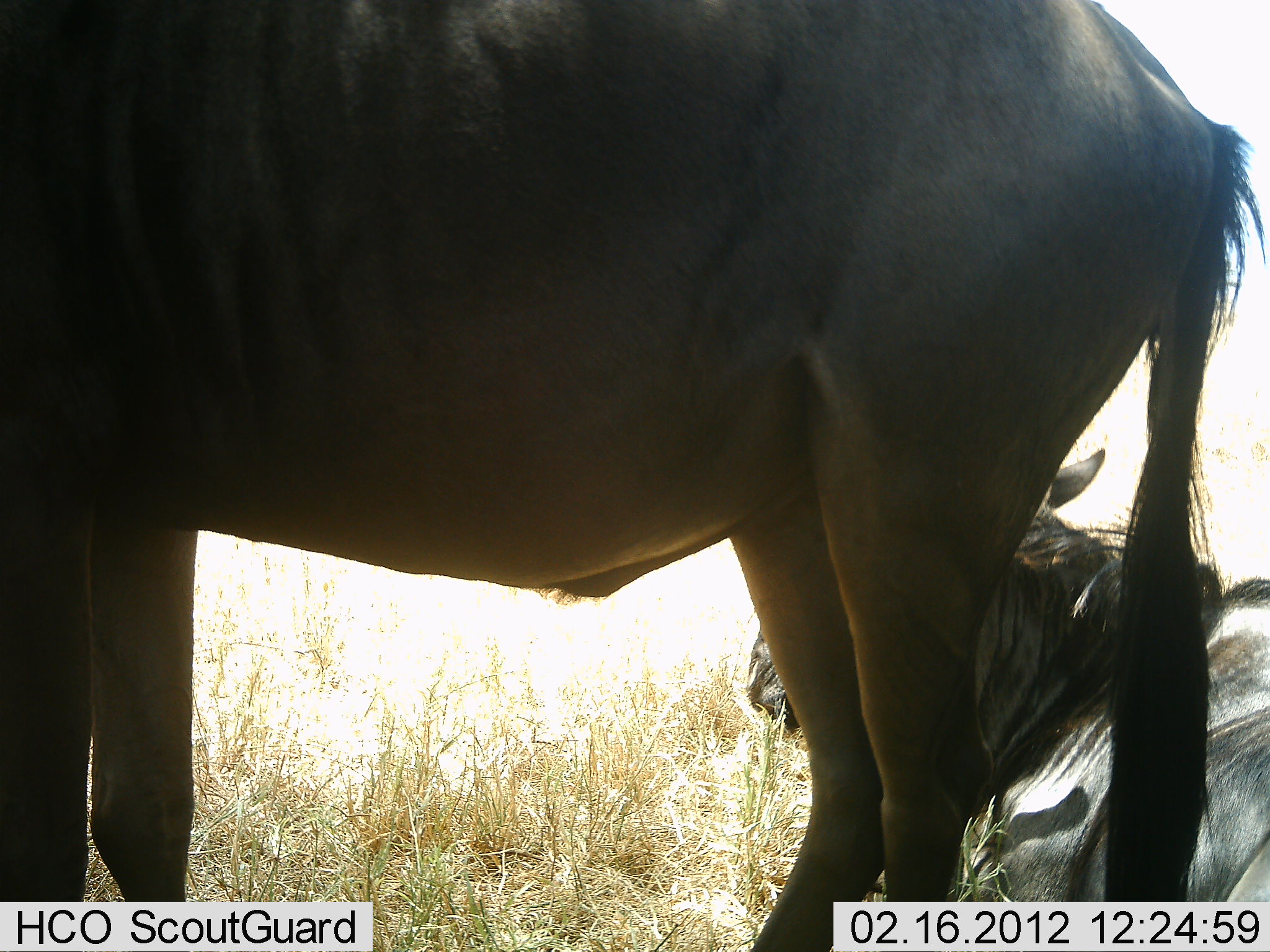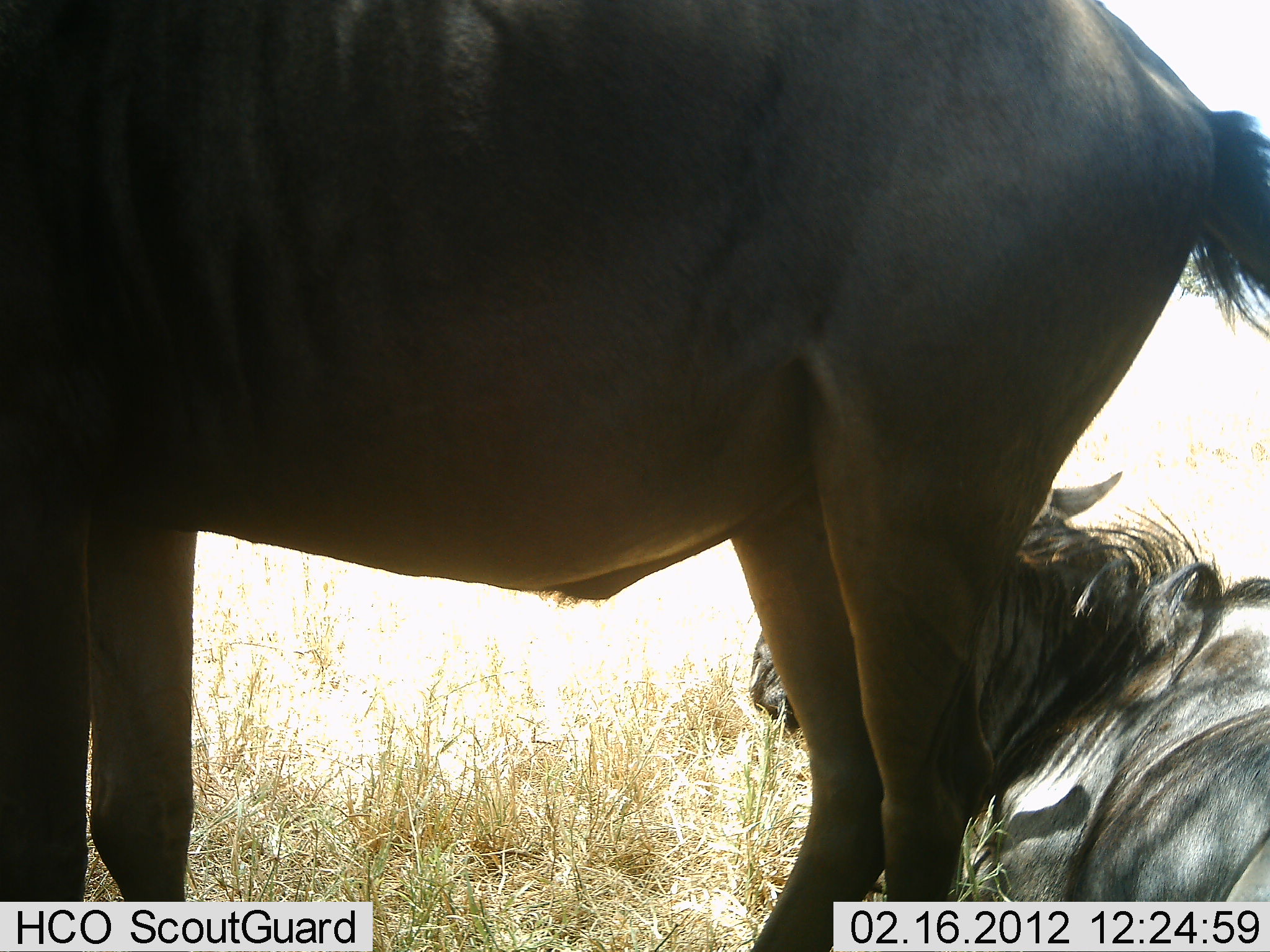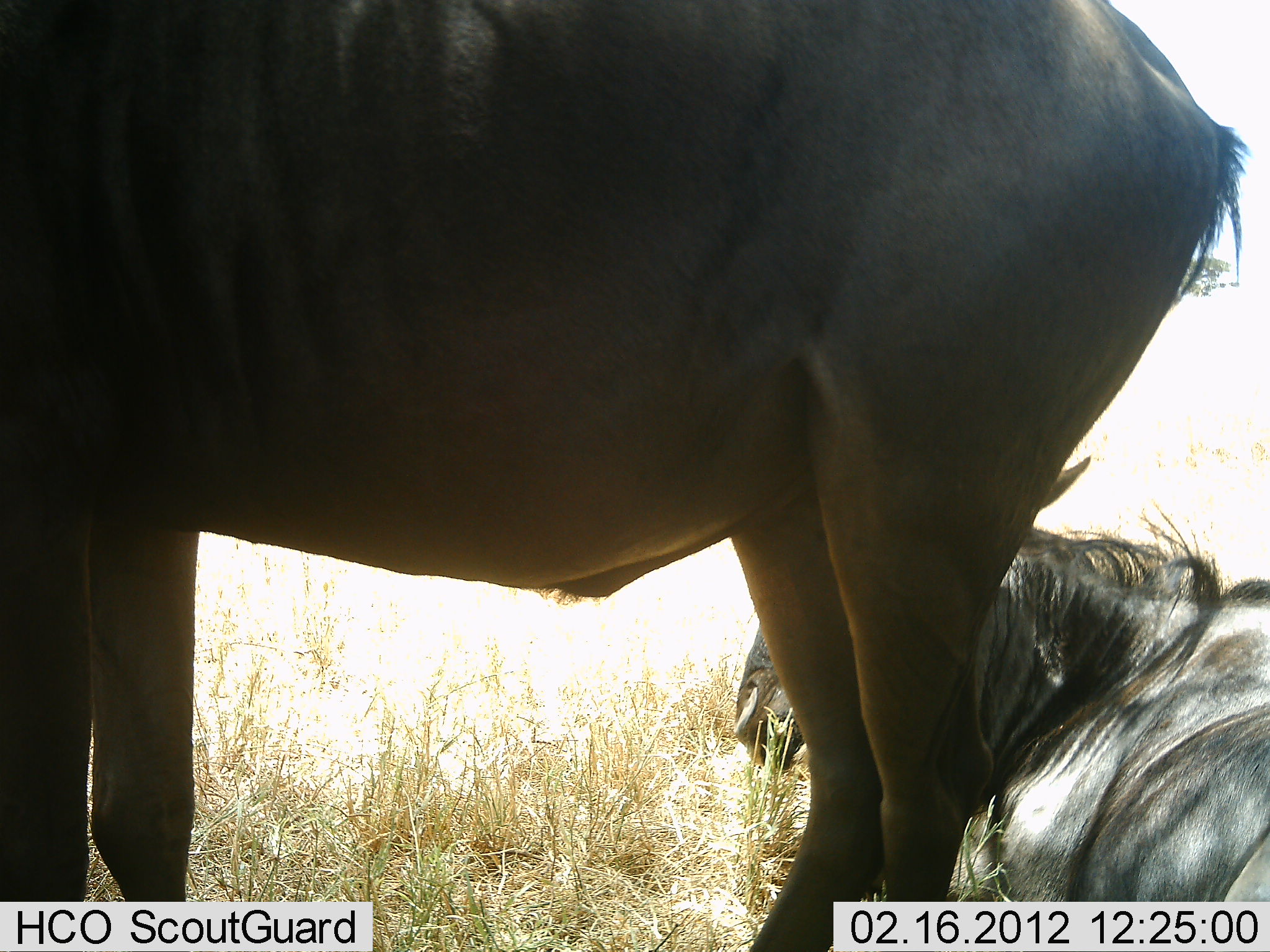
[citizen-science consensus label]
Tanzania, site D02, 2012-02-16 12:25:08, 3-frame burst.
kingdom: Animalia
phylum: Chordata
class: Mammalia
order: Artiodactyla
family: Bovidae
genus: Connochaetes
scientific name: Connochaetes taurinus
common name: blue wildebeest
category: wildebeest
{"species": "wildebeest (blue wildebeest) (Connochaetes taurinus)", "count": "2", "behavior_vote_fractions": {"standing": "94%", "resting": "94%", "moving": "0%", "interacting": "0%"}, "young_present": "6%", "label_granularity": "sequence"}